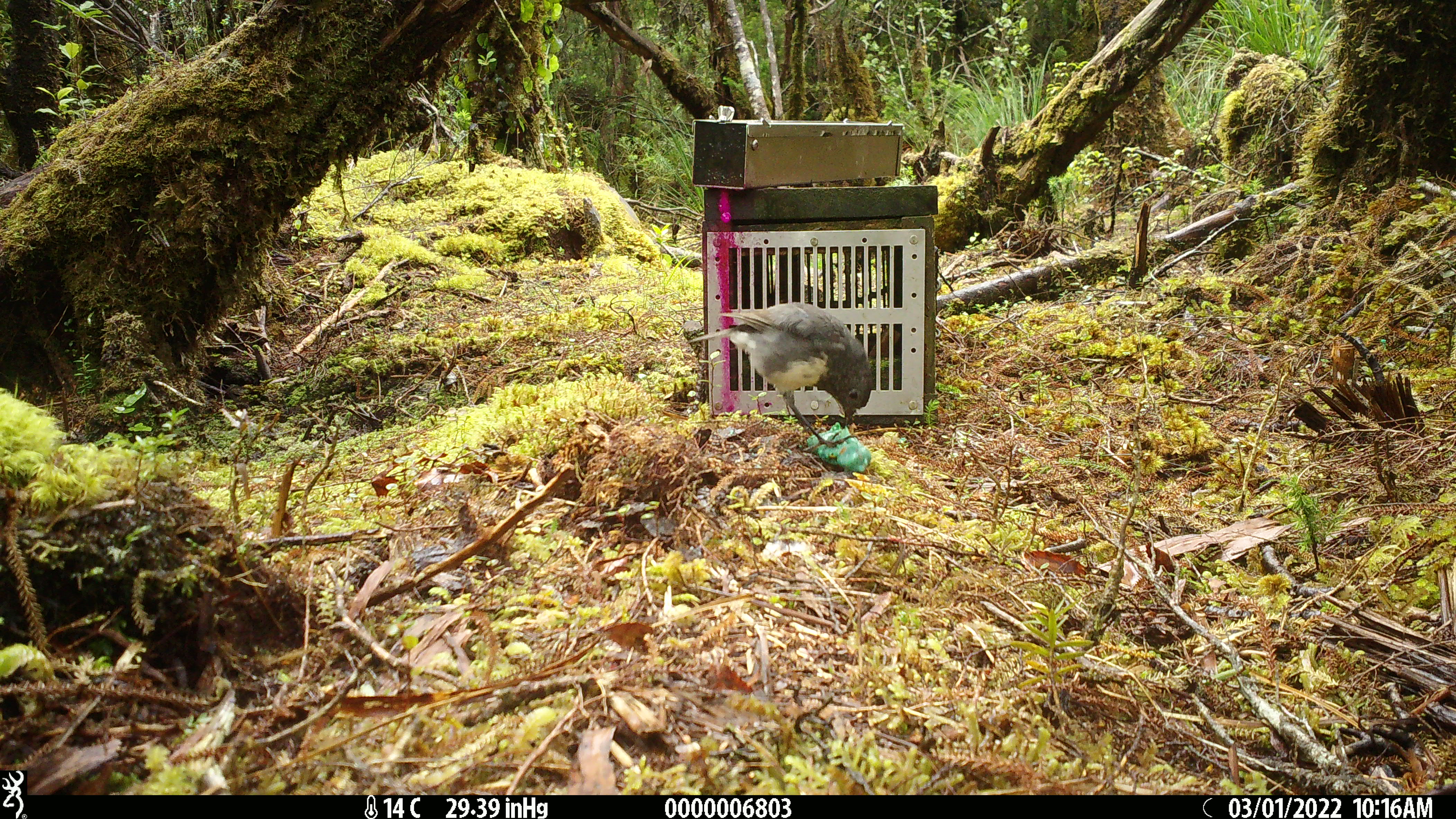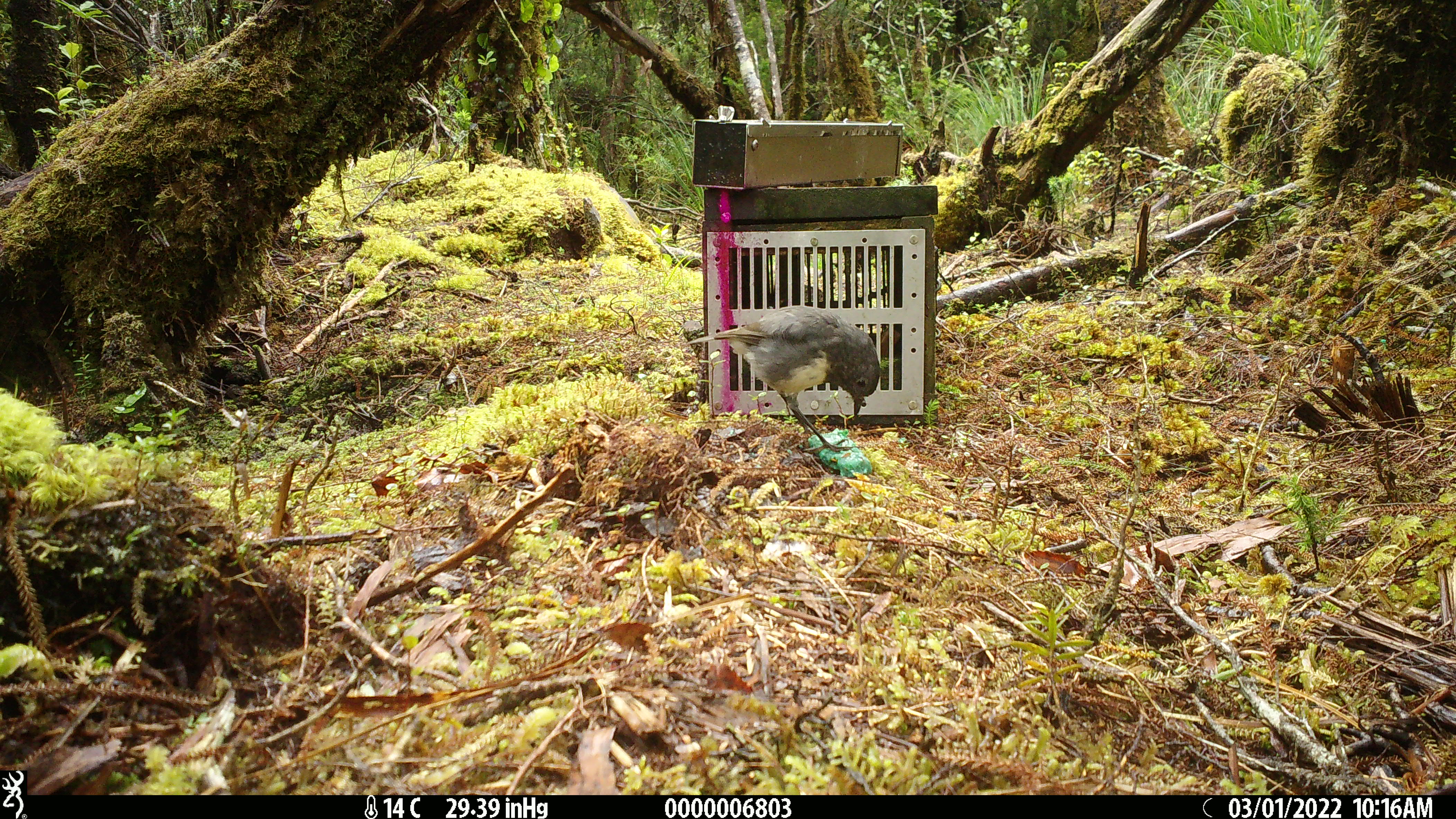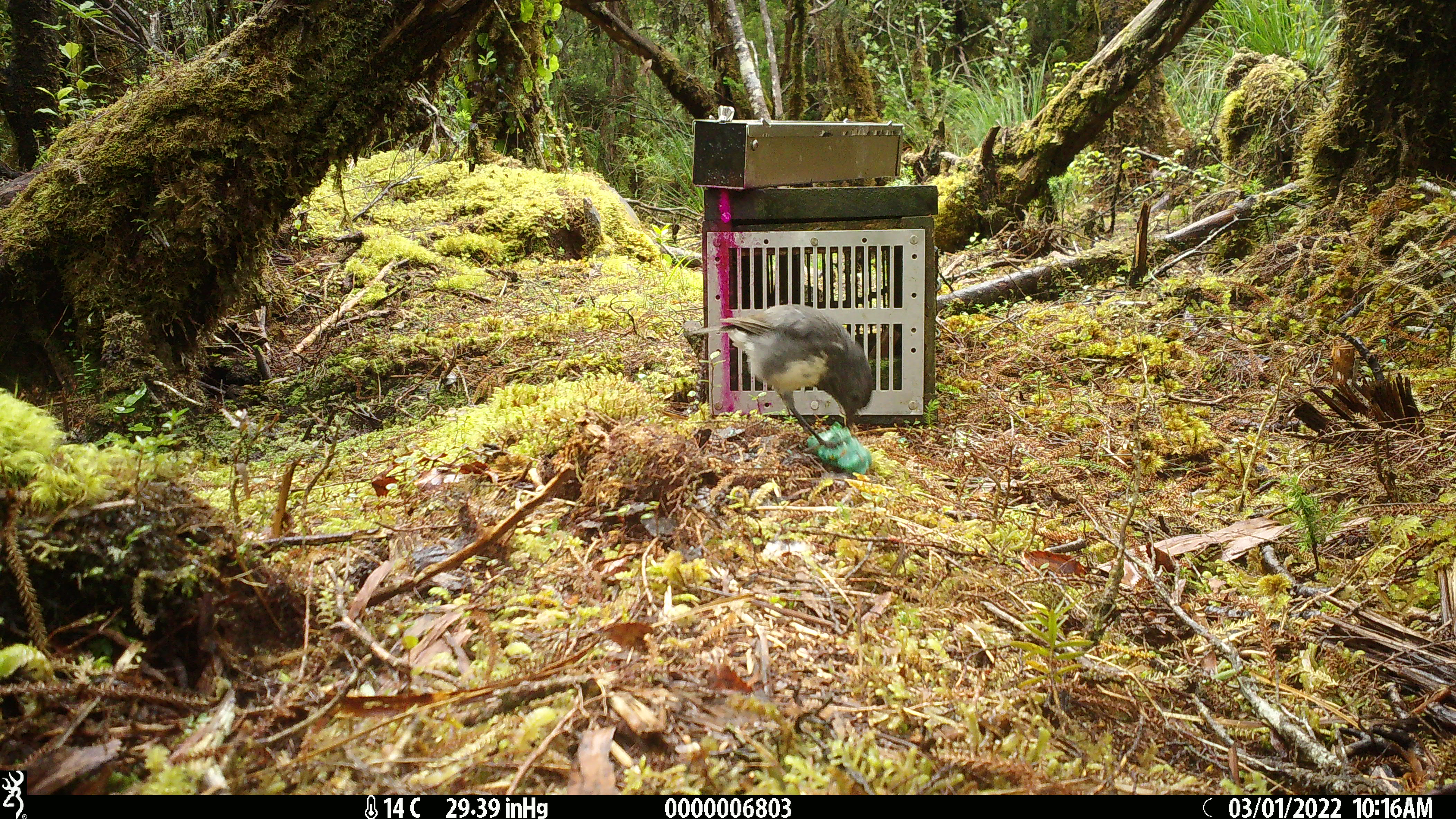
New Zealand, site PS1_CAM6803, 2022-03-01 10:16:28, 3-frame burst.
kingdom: Animalia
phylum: Chordata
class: Aves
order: Passeriformes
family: Petroicidae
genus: Petroica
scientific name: Petroica australis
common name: new zealand robin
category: robin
Robin (new zealand robin) (Petroica australis).